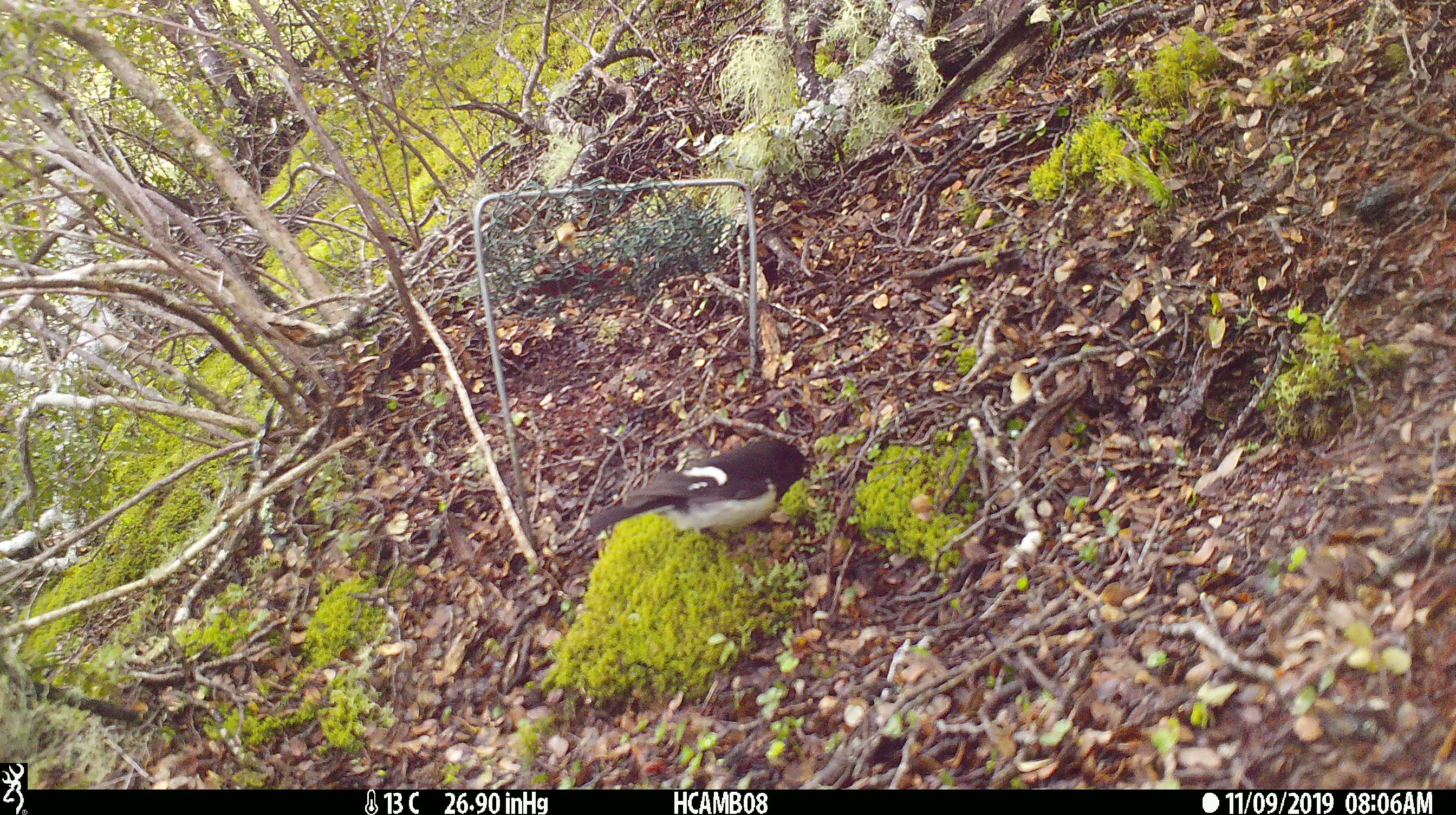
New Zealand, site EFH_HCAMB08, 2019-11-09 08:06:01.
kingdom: Animalia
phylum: Chordata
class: Aves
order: Passeriformes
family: Petroicidae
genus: Petroica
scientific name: Petroica macrocephala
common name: tomtit